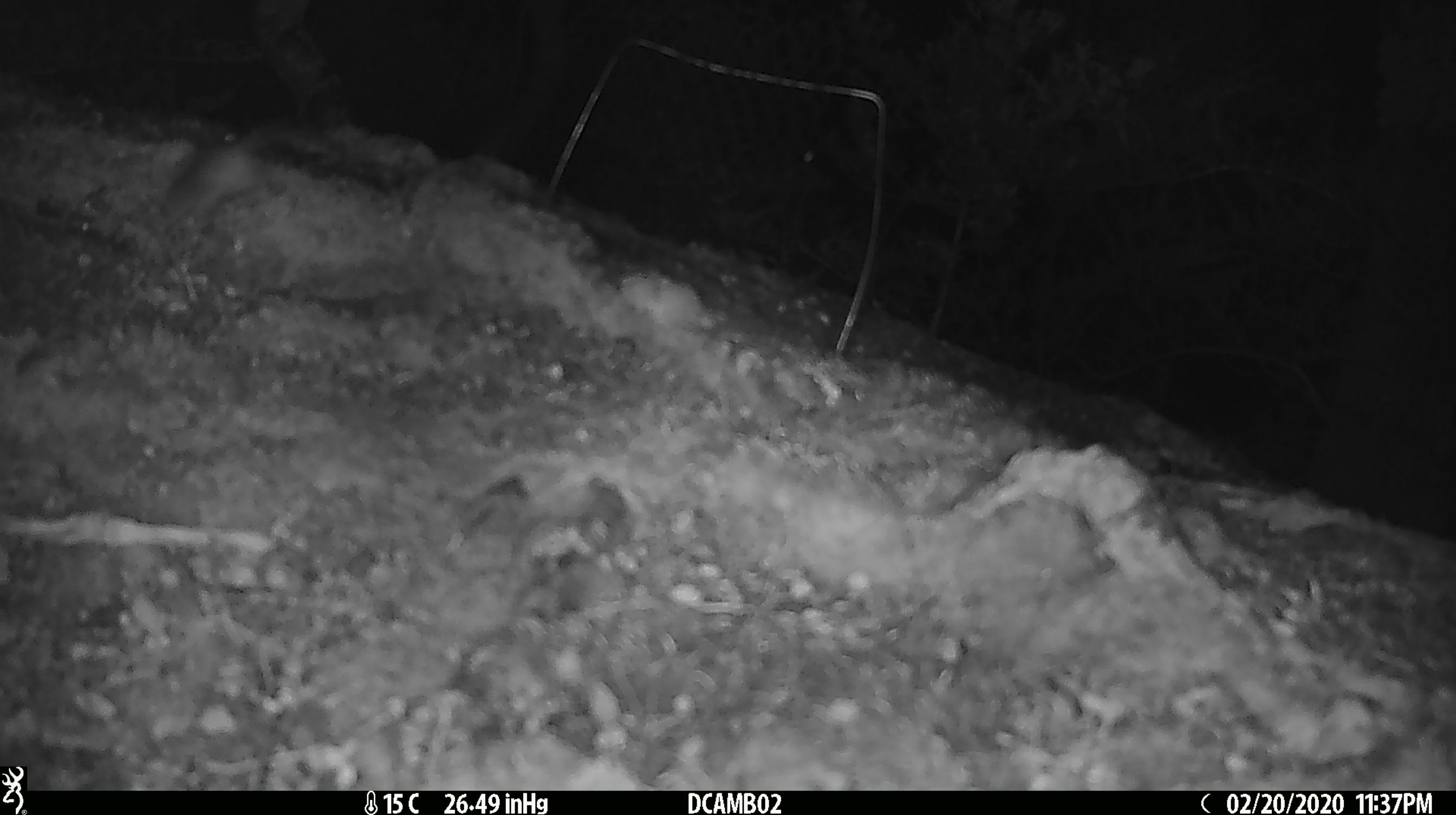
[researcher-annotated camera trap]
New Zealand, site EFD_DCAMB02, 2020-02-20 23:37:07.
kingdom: Animalia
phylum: Chordata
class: Mammalia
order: Rodentia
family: Muridae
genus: Mus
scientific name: Mus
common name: mouse